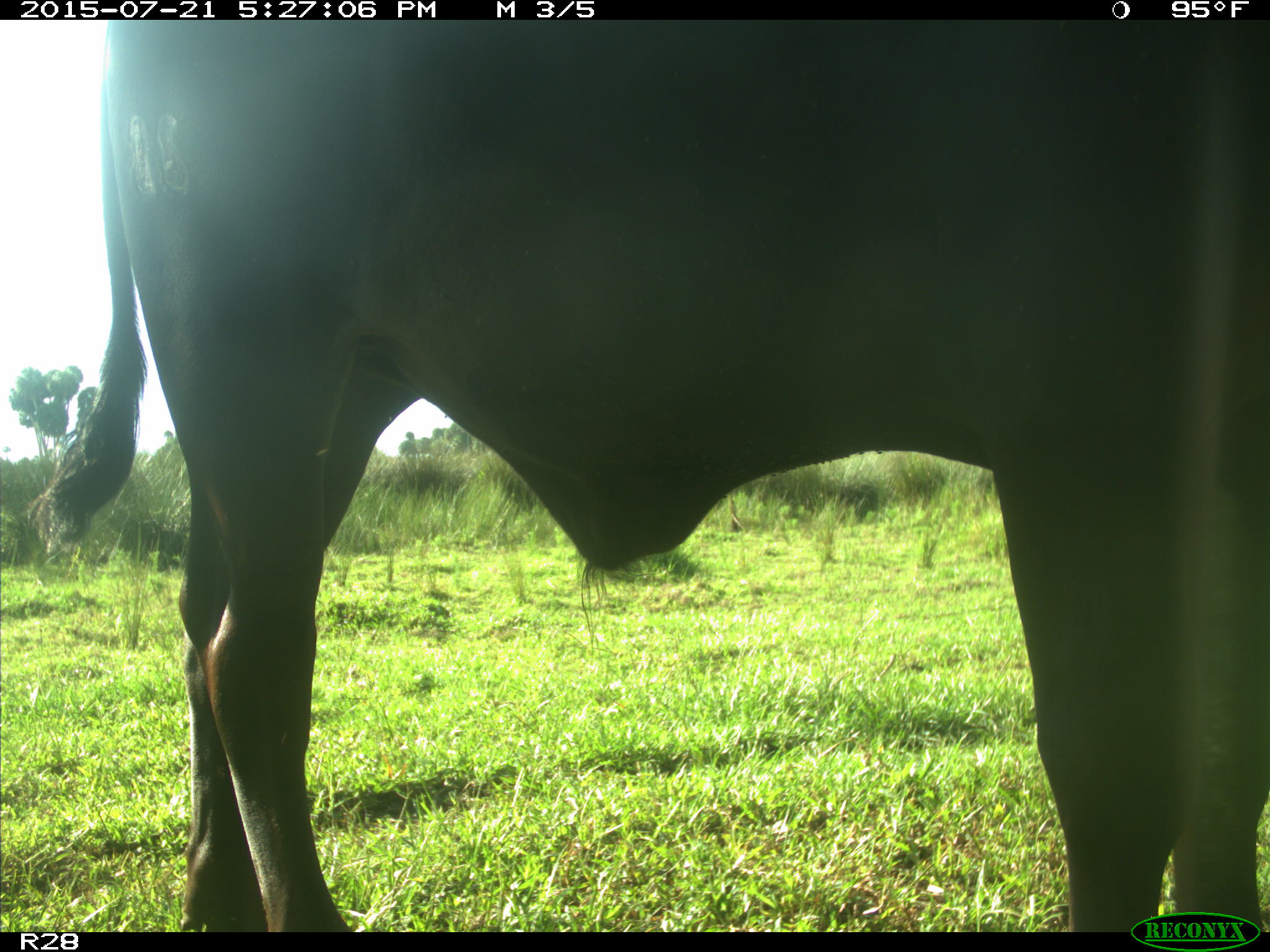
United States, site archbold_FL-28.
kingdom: Animalia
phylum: Chordata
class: Mammalia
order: Artiodactyla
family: Bovidae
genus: Bos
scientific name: Bos taurus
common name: domestic cow